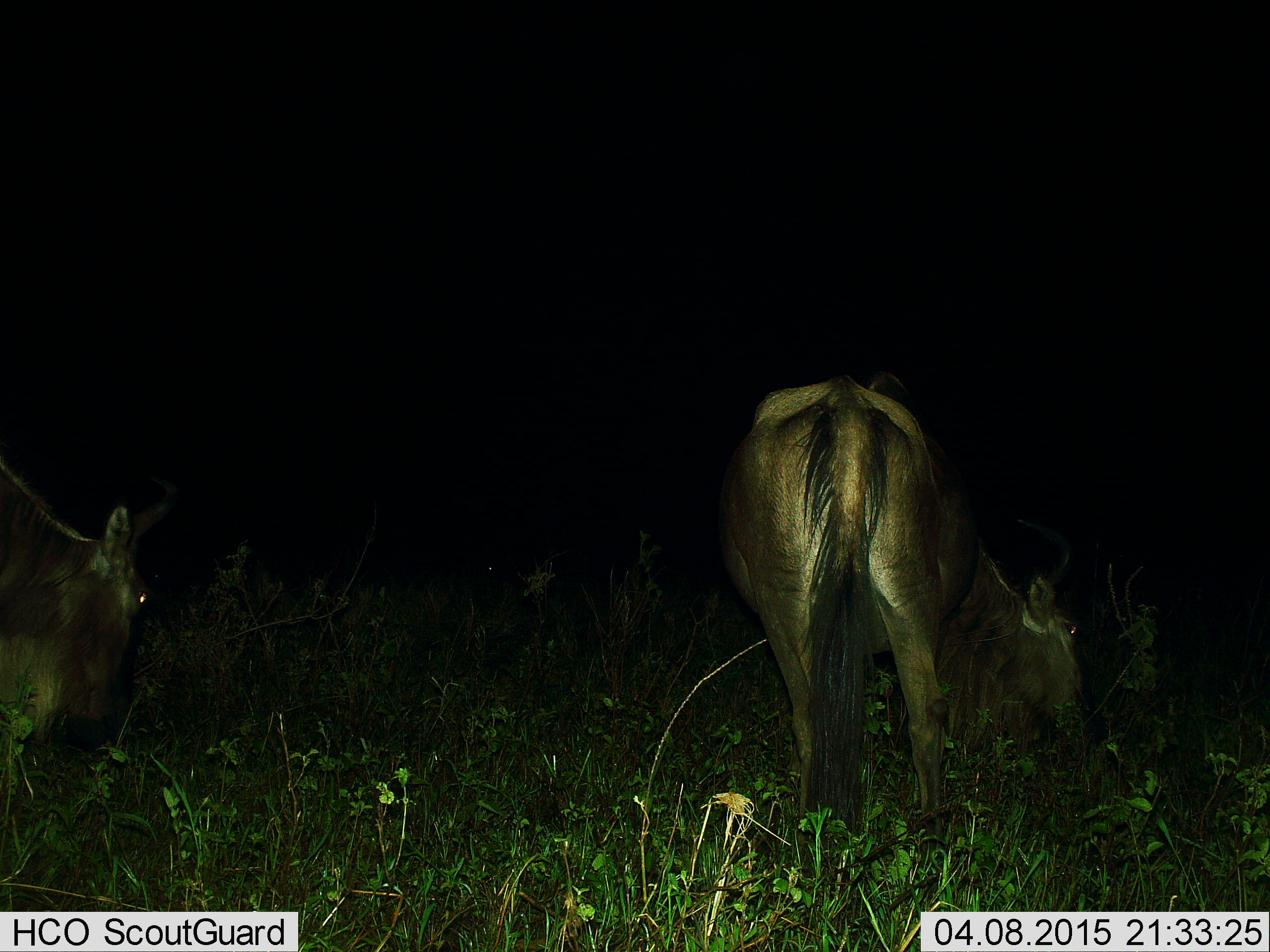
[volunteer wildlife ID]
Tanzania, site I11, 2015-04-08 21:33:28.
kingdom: Animalia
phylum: Chordata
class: Mammalia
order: Artiodactyla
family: Bovidae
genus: Connochaetes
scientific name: Connochaetes taurinus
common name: blue wildebeest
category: wildebeest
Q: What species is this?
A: Wildebeest (blue wildebeest) (Connochaetes taurinus).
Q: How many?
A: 2.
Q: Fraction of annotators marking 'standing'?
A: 40%.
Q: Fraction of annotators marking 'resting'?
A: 10%.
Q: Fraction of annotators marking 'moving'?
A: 0%.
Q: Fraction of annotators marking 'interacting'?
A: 0%.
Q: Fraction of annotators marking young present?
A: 0%.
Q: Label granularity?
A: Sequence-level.